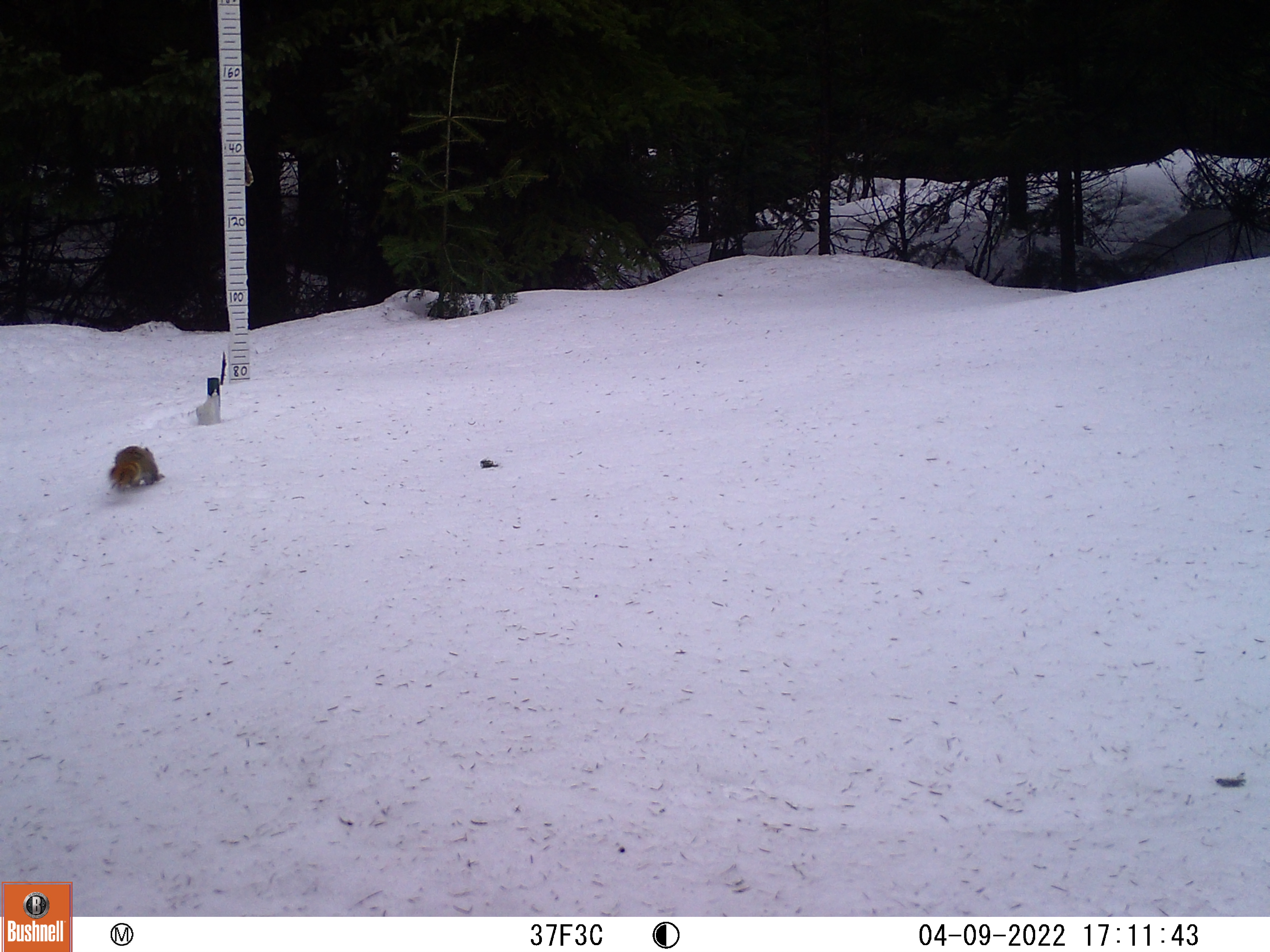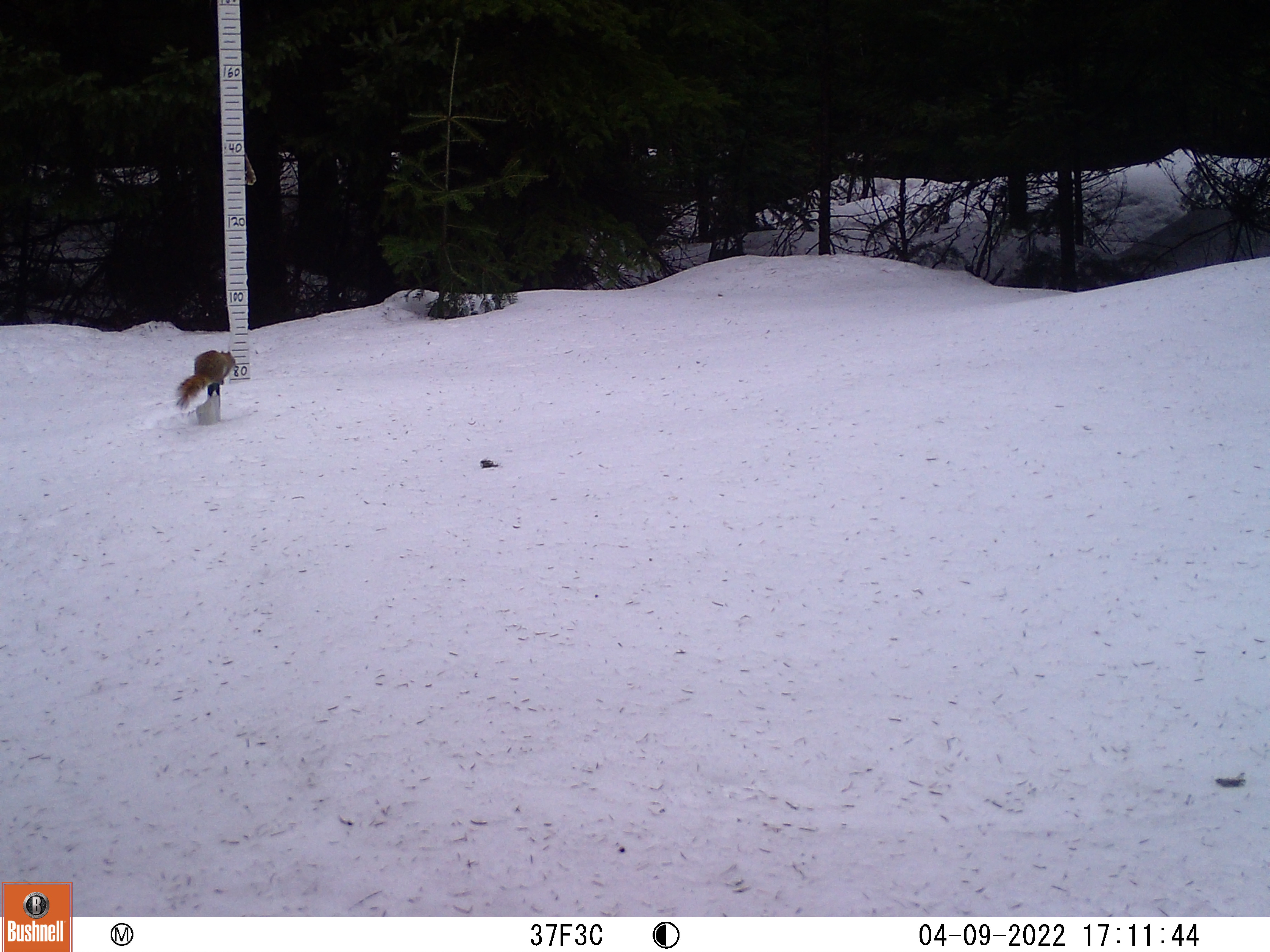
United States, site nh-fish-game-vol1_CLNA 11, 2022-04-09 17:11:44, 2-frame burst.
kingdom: Animalia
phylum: Chordata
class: Mammalia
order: Rodentia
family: Sciuridae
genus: Sciurus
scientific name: Sciurus carolinensis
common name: gray squirrel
Gray squirrel (Sciurus carolinensis).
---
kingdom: Animalia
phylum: Chordata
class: Mammalia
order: Rodentia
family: Sciuridae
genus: Tamiasciurus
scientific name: Tamiasciurus hudsonicus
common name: red squirrel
Red squirrel (Tamiasciurus hudsonicus).